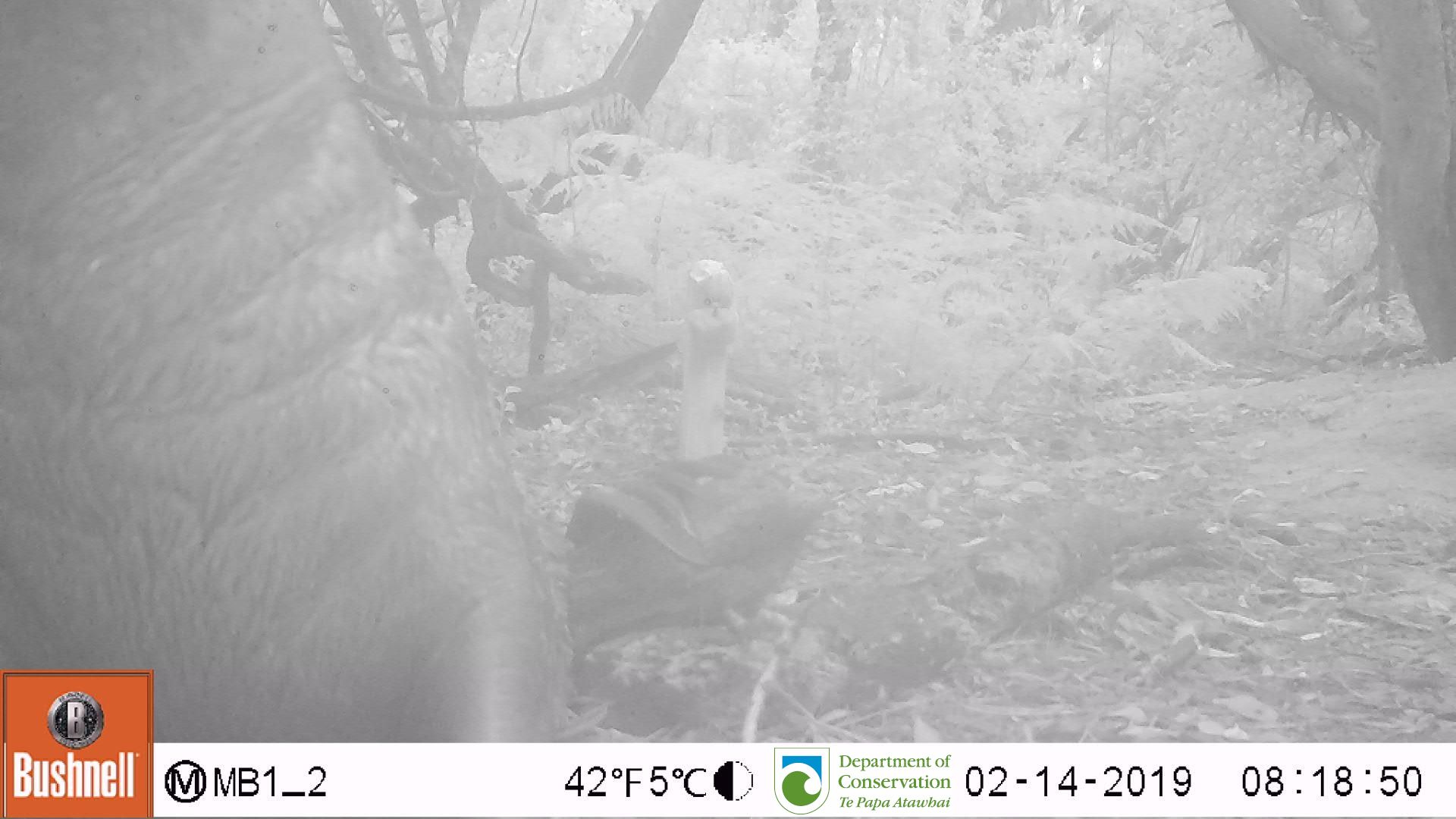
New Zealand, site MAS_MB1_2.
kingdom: Animalia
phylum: Chordata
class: Mammalia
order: Carnivora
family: Otariidae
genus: Phocarctos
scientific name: Phocarctos hookeri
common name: new zealand sea lion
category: sealion